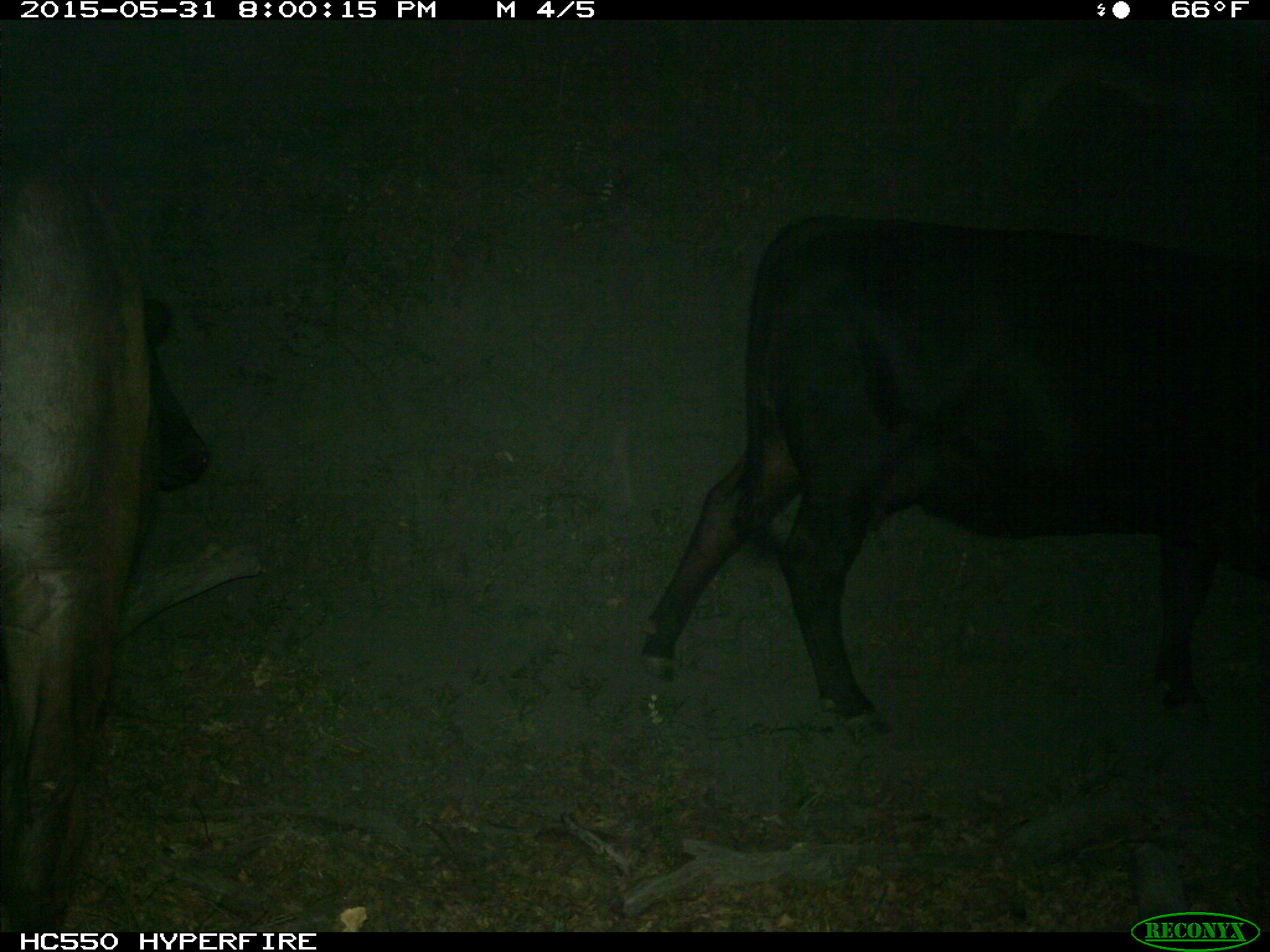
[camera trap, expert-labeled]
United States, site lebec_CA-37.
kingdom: Animalia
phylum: Chordata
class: Mammalia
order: Artiodactyla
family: Bovidae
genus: Bos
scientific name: Bos taurus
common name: domestic cow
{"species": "Bos taurus (domestic cow)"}